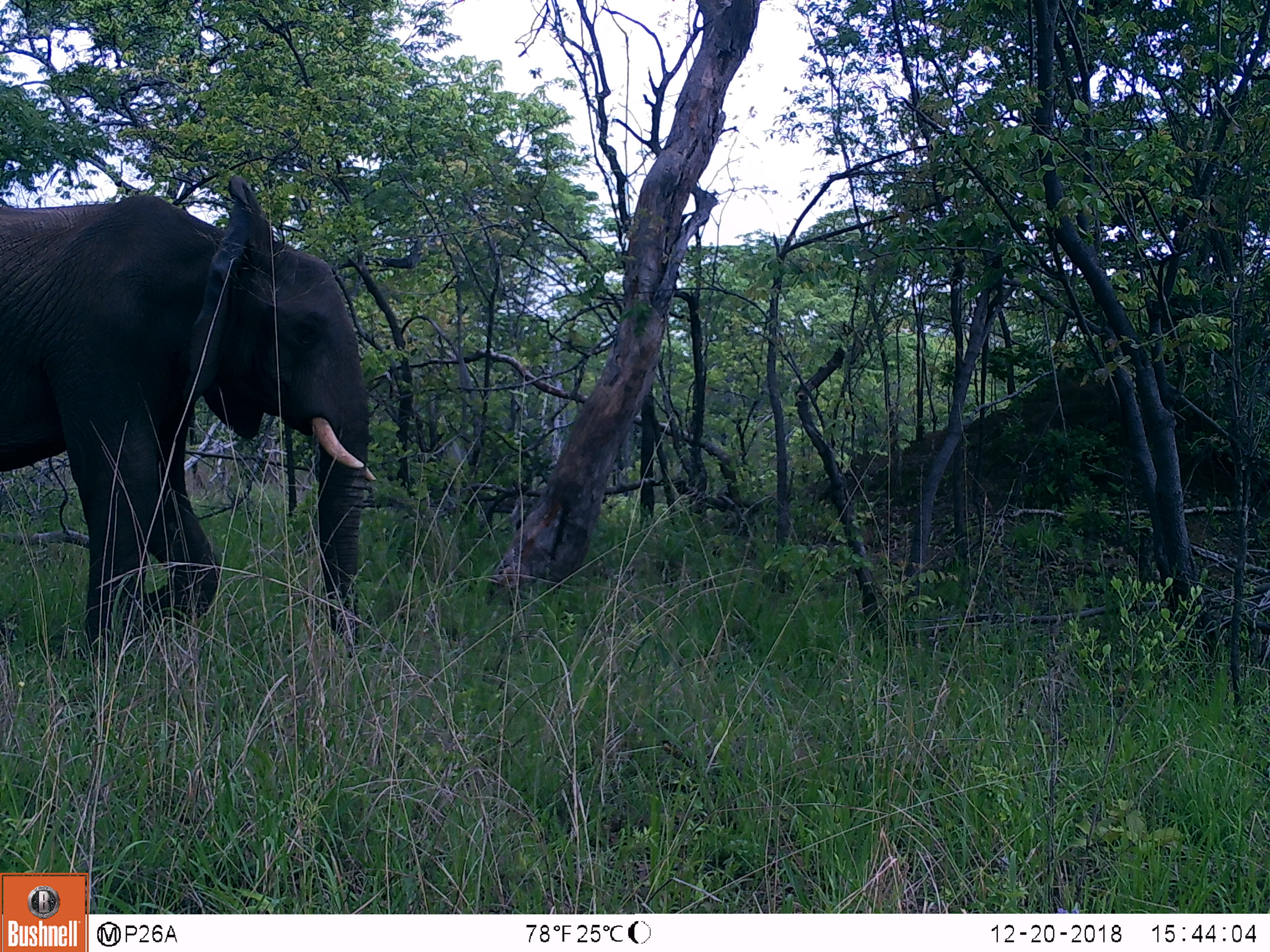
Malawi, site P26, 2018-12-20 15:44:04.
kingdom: Animalia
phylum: Chordata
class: Mammalia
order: Proboscidea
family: Elephantidae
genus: Loxodonta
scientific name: Loxodonta africana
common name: african savanna elephant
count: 1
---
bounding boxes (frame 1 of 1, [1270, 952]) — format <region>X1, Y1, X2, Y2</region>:
african savanna elephant: <region>0, 185, 376, 641</region>